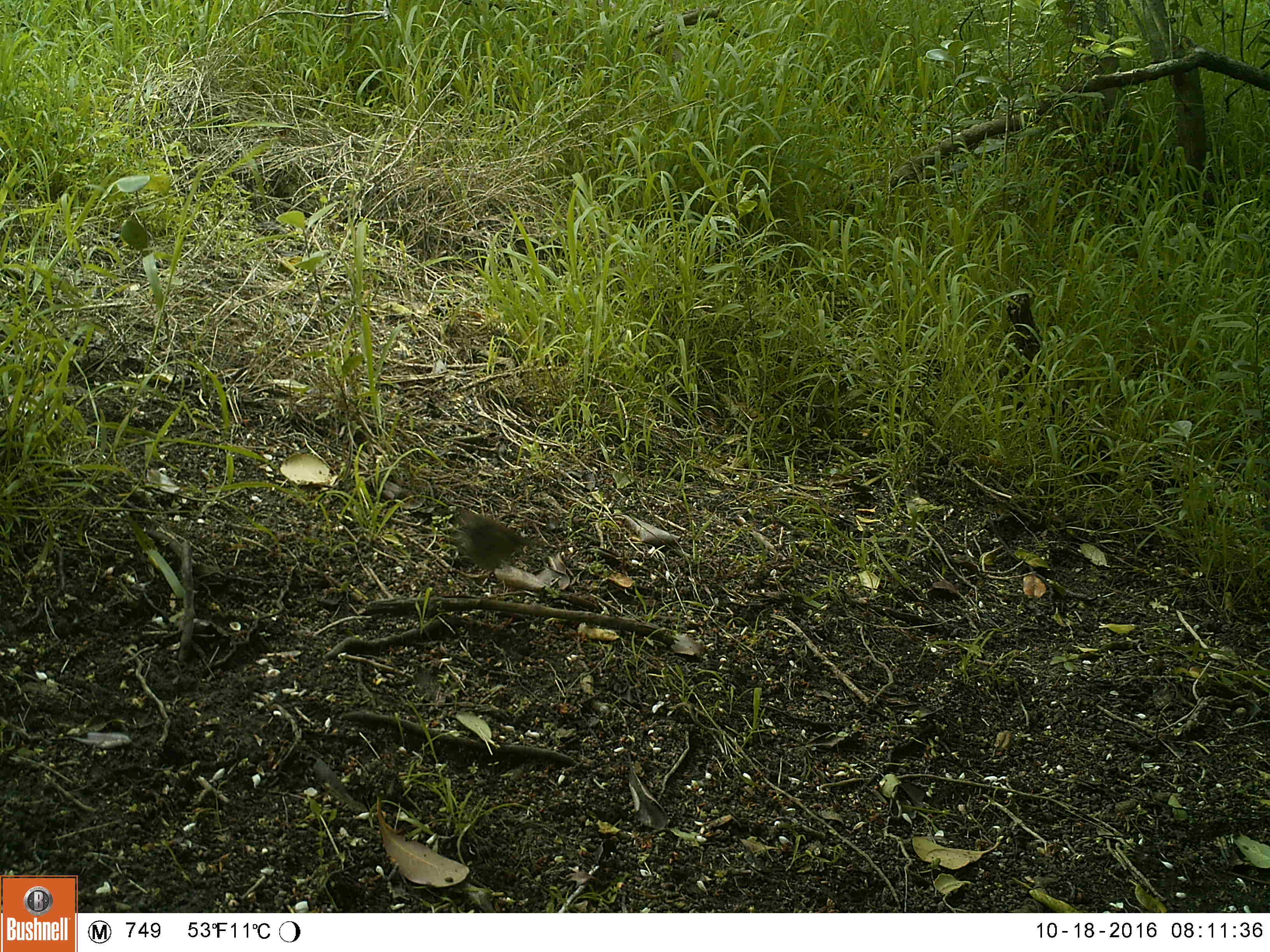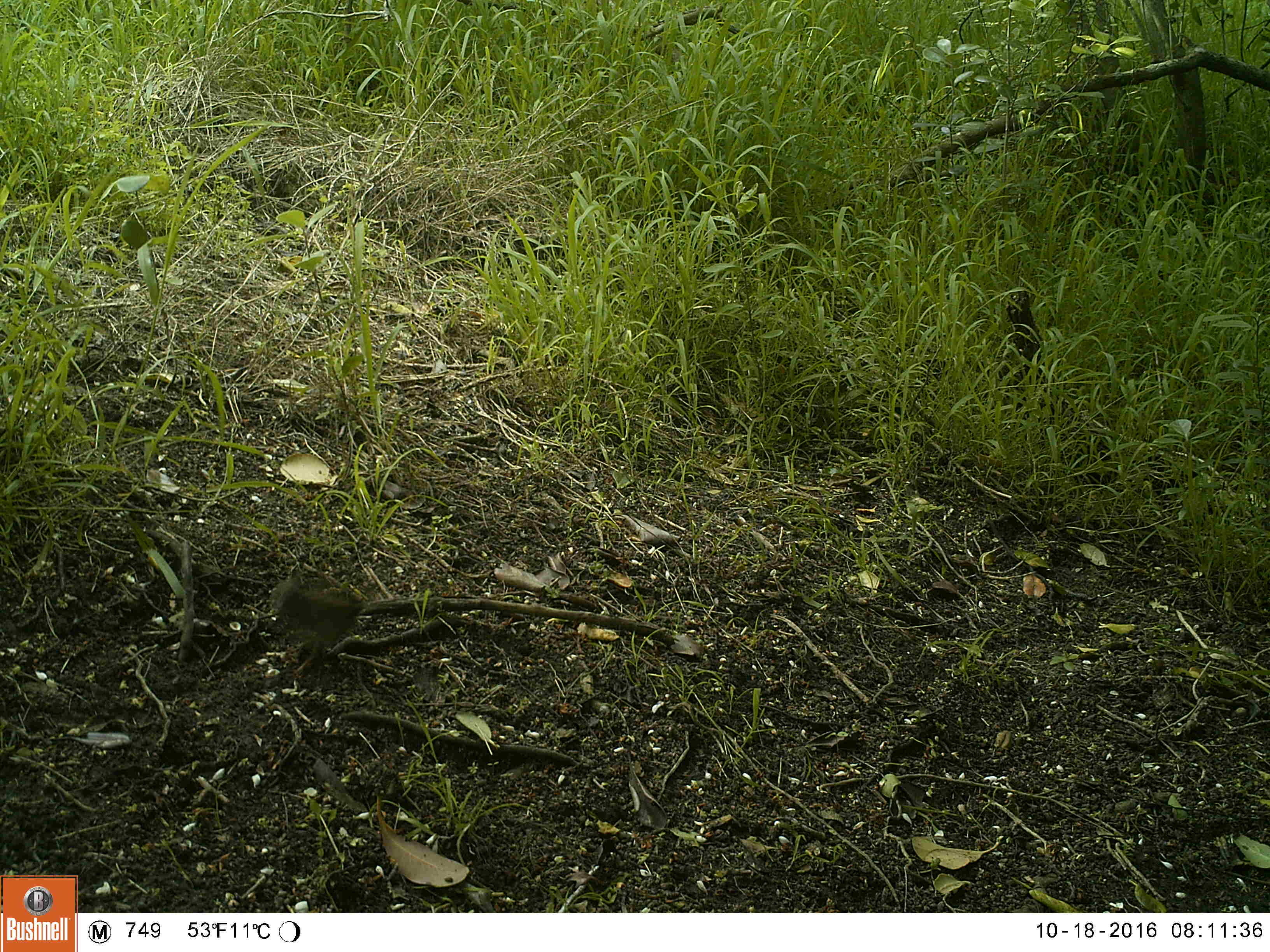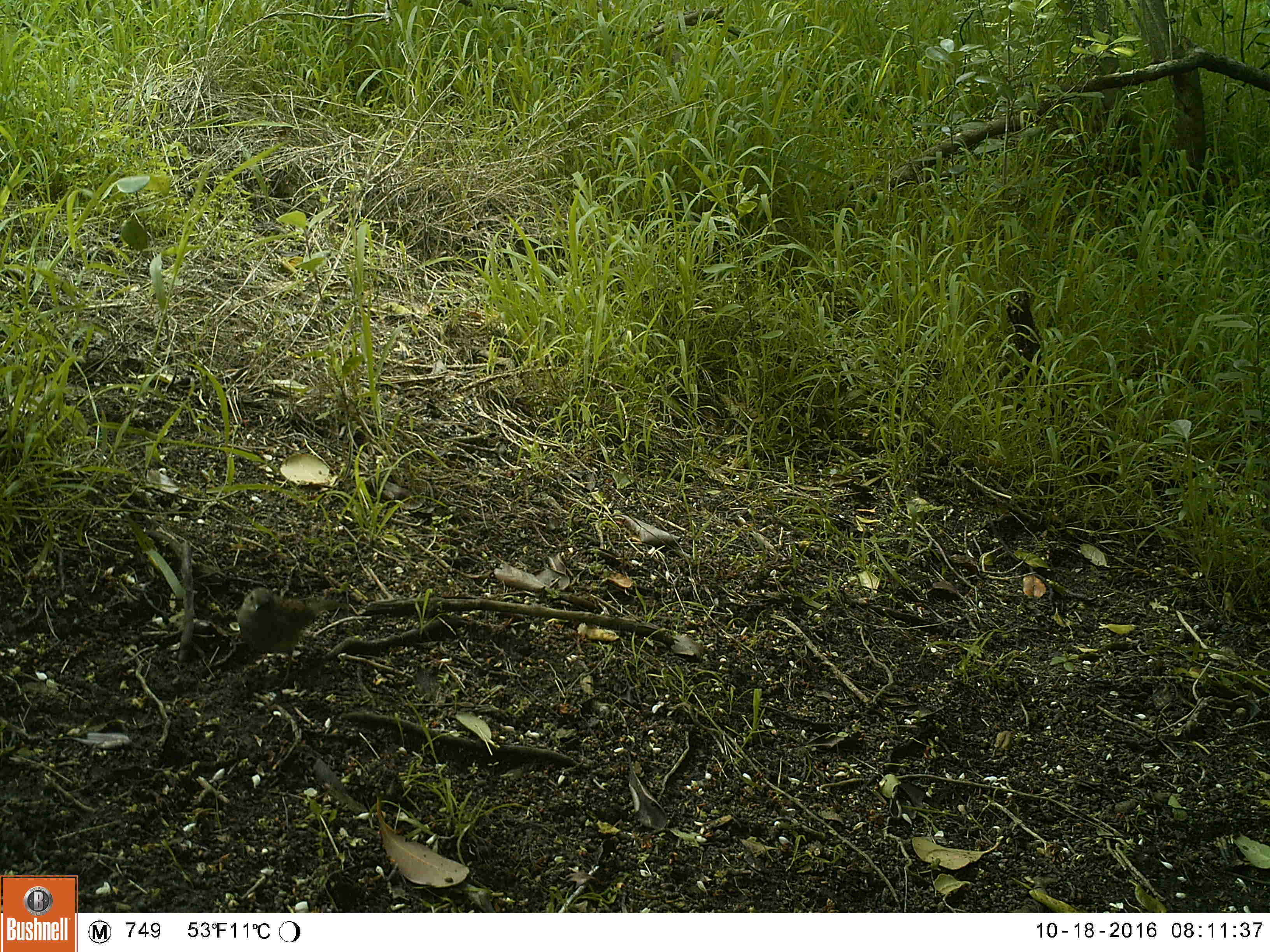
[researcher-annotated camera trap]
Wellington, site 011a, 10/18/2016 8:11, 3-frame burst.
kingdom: Animalia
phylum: Chordata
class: Aves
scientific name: Aves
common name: bird